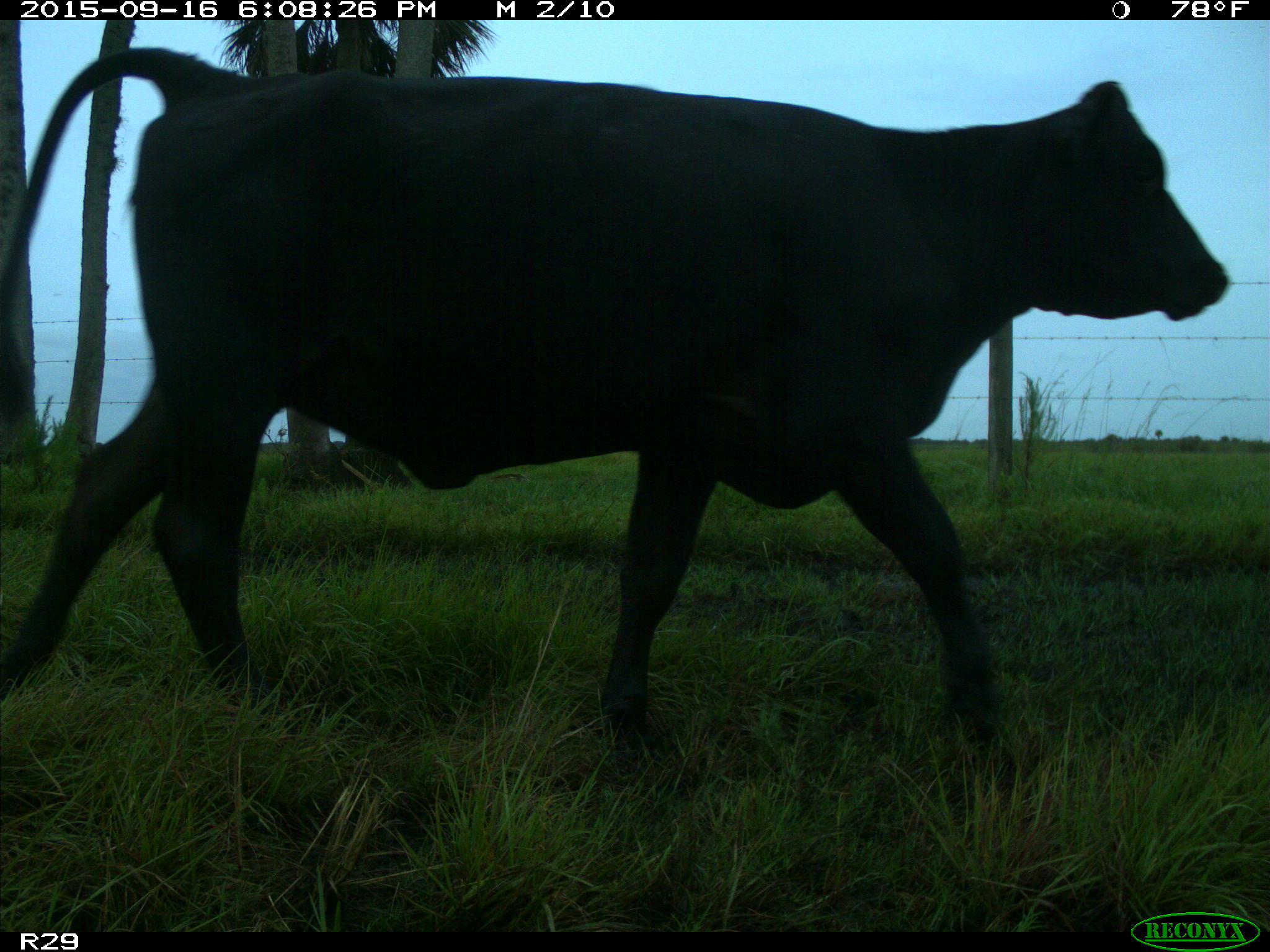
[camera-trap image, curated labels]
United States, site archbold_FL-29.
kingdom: Animalia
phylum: Chordata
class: Mammalia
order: Artiodactyla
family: Bovidae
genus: Bos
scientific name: Bos taurus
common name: domestic cow